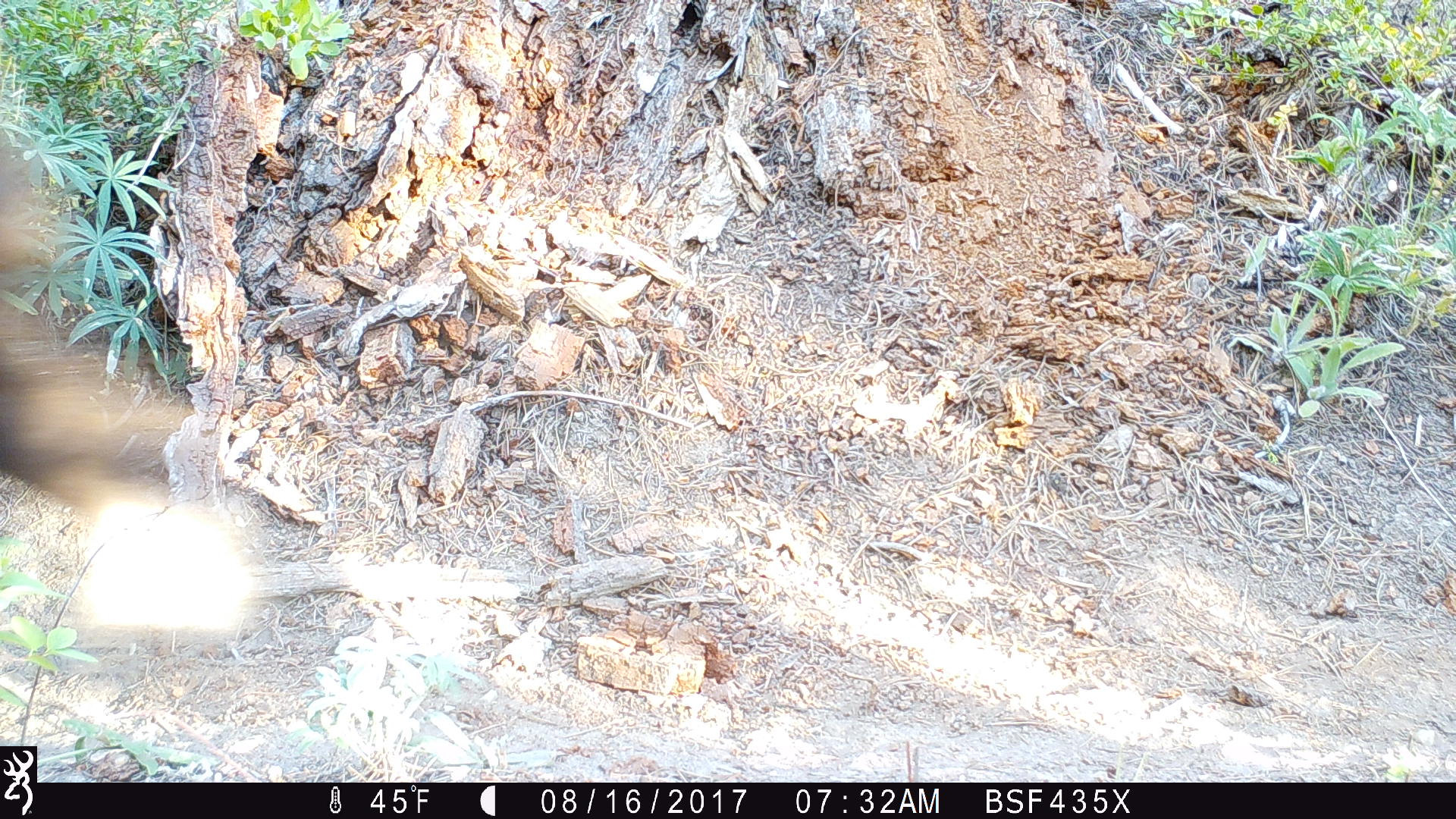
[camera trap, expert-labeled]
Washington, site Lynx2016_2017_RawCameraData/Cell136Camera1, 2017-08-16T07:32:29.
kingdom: Animalia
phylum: Chordata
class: Mammalia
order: Carnivora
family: Ursidae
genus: Ursus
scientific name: Ursus americanus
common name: american black bear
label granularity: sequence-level